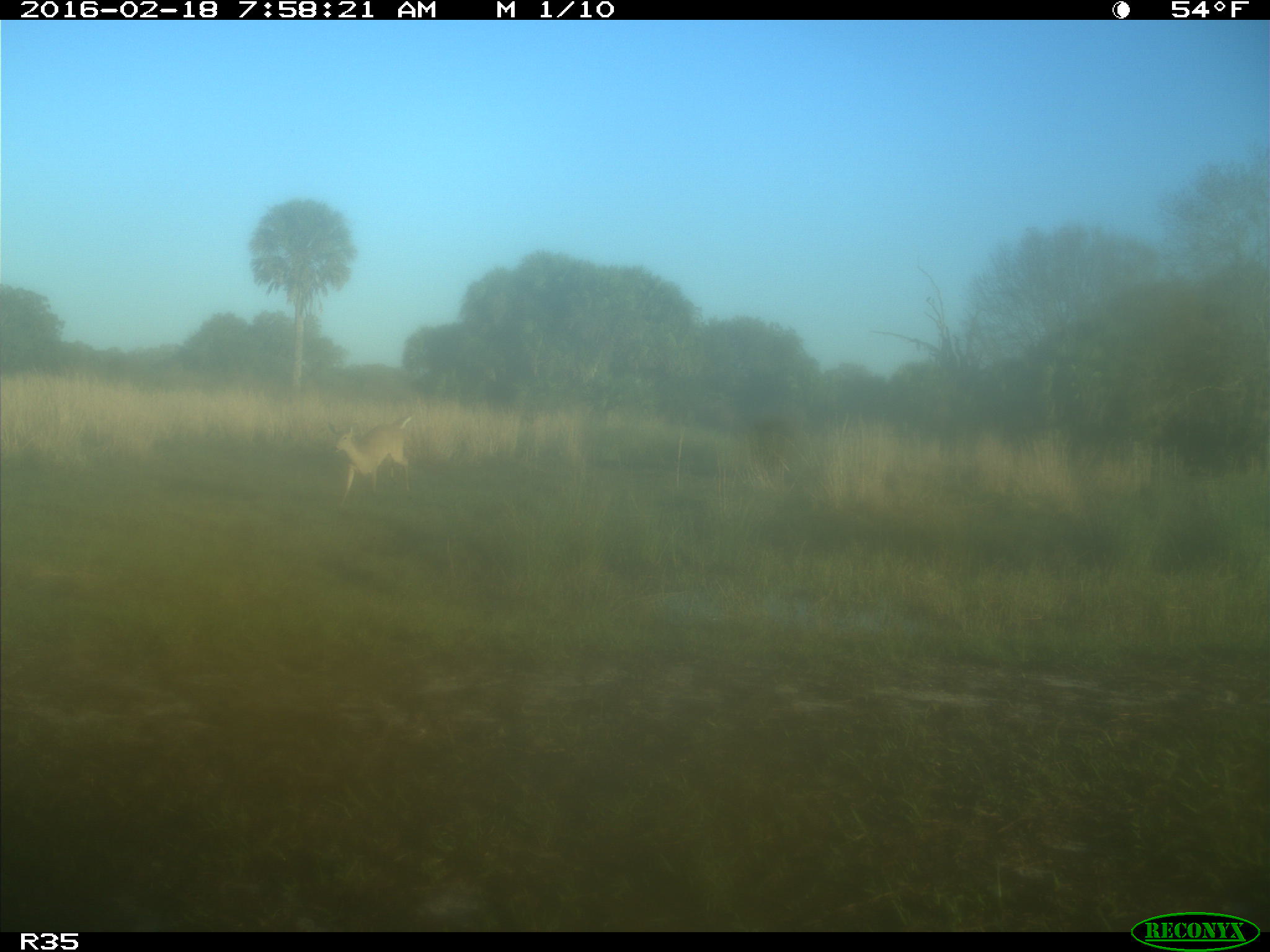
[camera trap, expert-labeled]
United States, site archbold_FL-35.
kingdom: Animalia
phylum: Chordata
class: Mammalia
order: Artiodactyla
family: Cervidae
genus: Odocoileus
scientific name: Odocoileus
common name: deer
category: unidentified deer